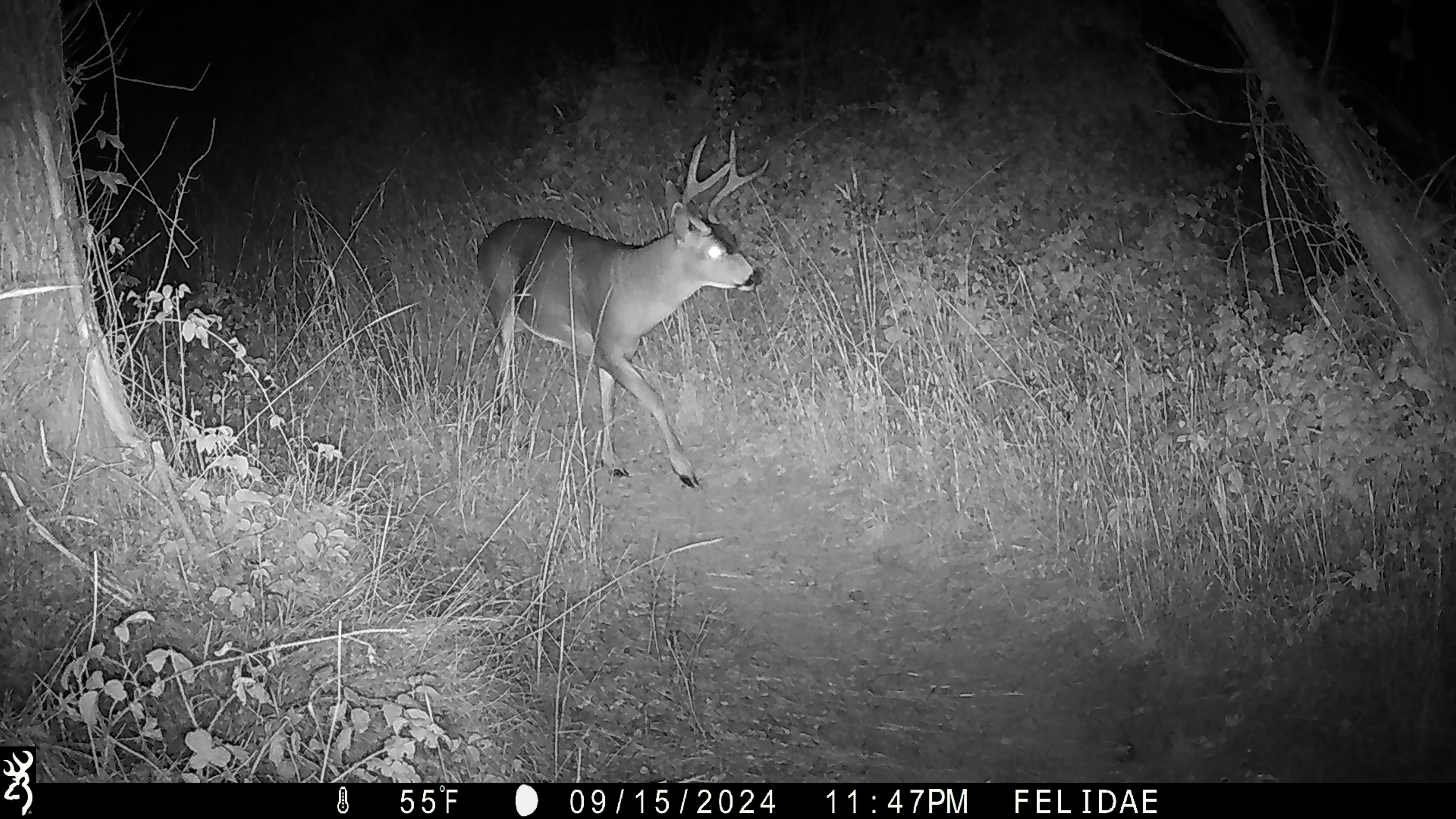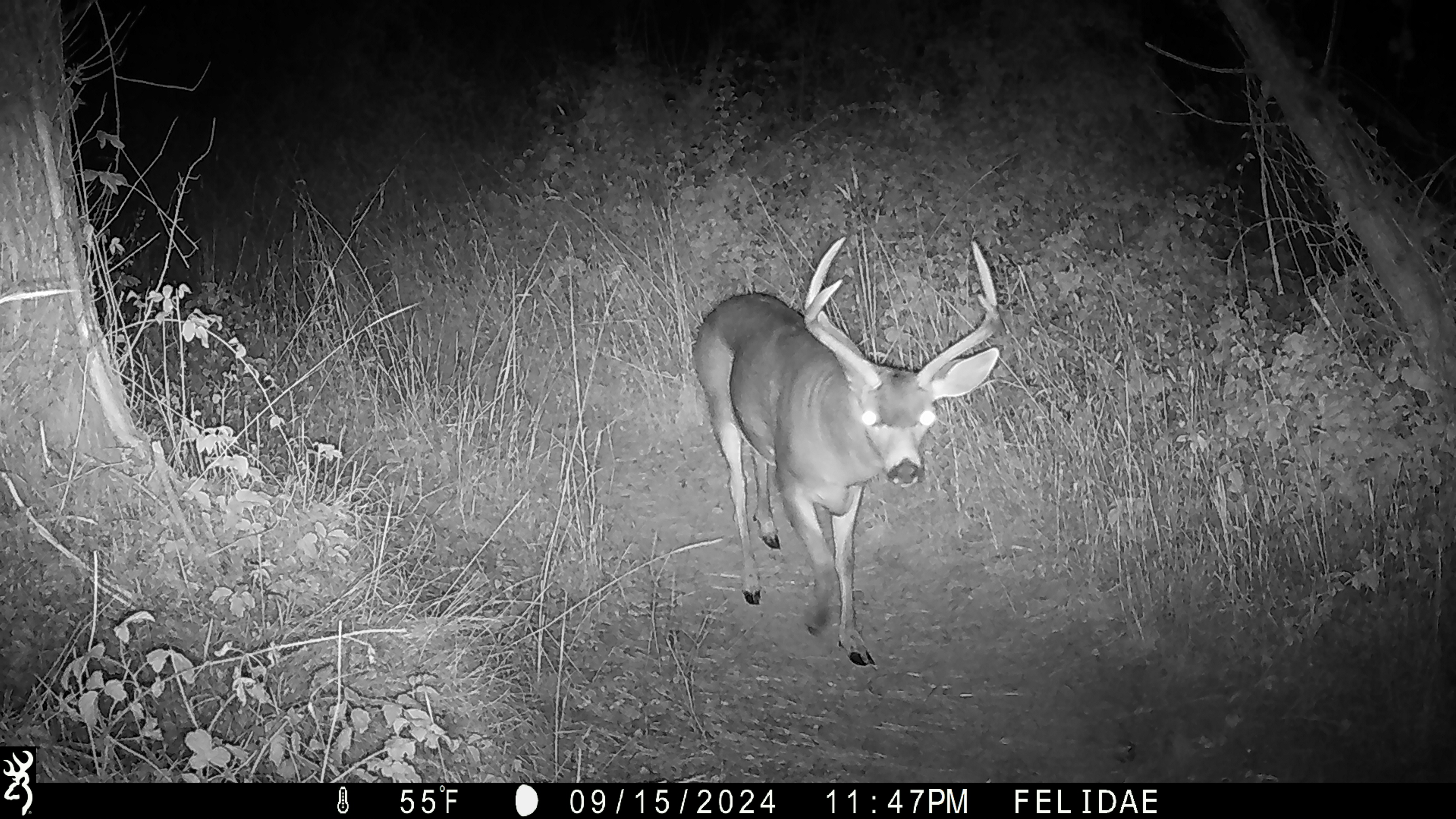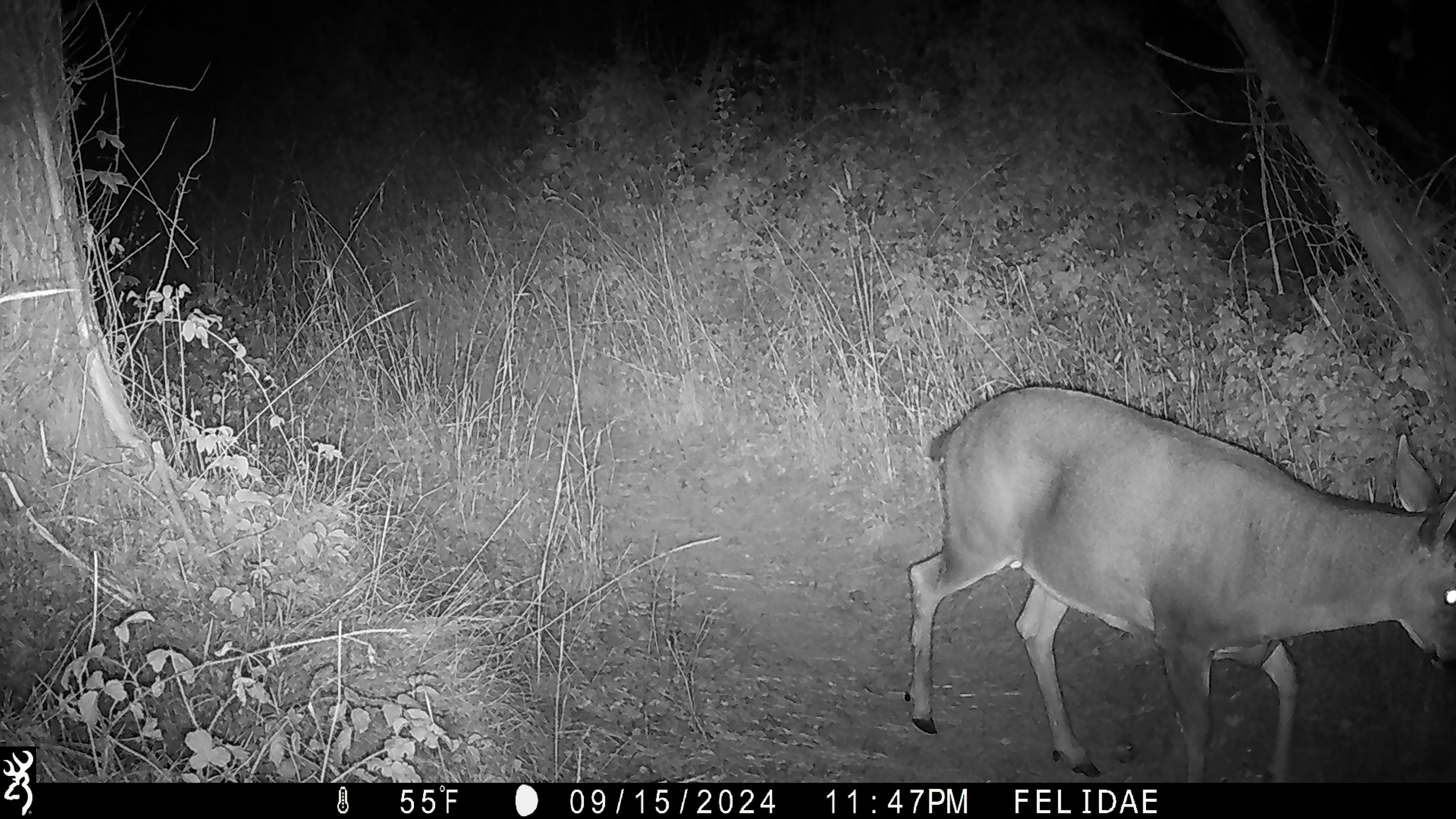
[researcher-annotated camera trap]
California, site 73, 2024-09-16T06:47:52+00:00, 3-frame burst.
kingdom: Animalia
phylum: Chordata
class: Mammalia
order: Artiodactyla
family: Cervidae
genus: Odocoileus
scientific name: Odocoileus hemionus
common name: mule deer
Mule deer (Odocoileus hemionus).